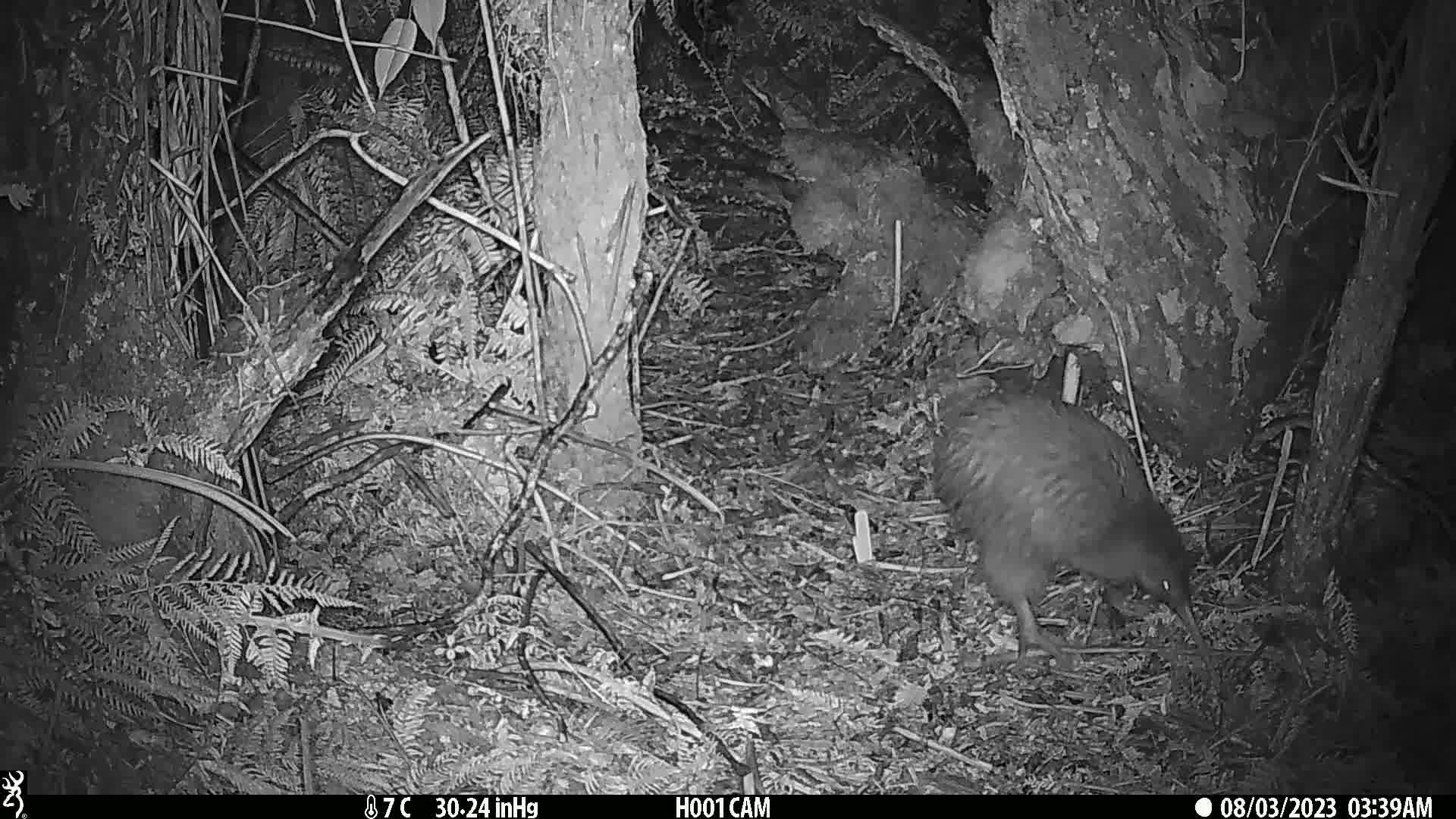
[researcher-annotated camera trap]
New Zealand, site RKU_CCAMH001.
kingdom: Animalia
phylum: Chordata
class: Aves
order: Apterygiformes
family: Apterygidae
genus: Apteryx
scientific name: Apteryx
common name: kiwi